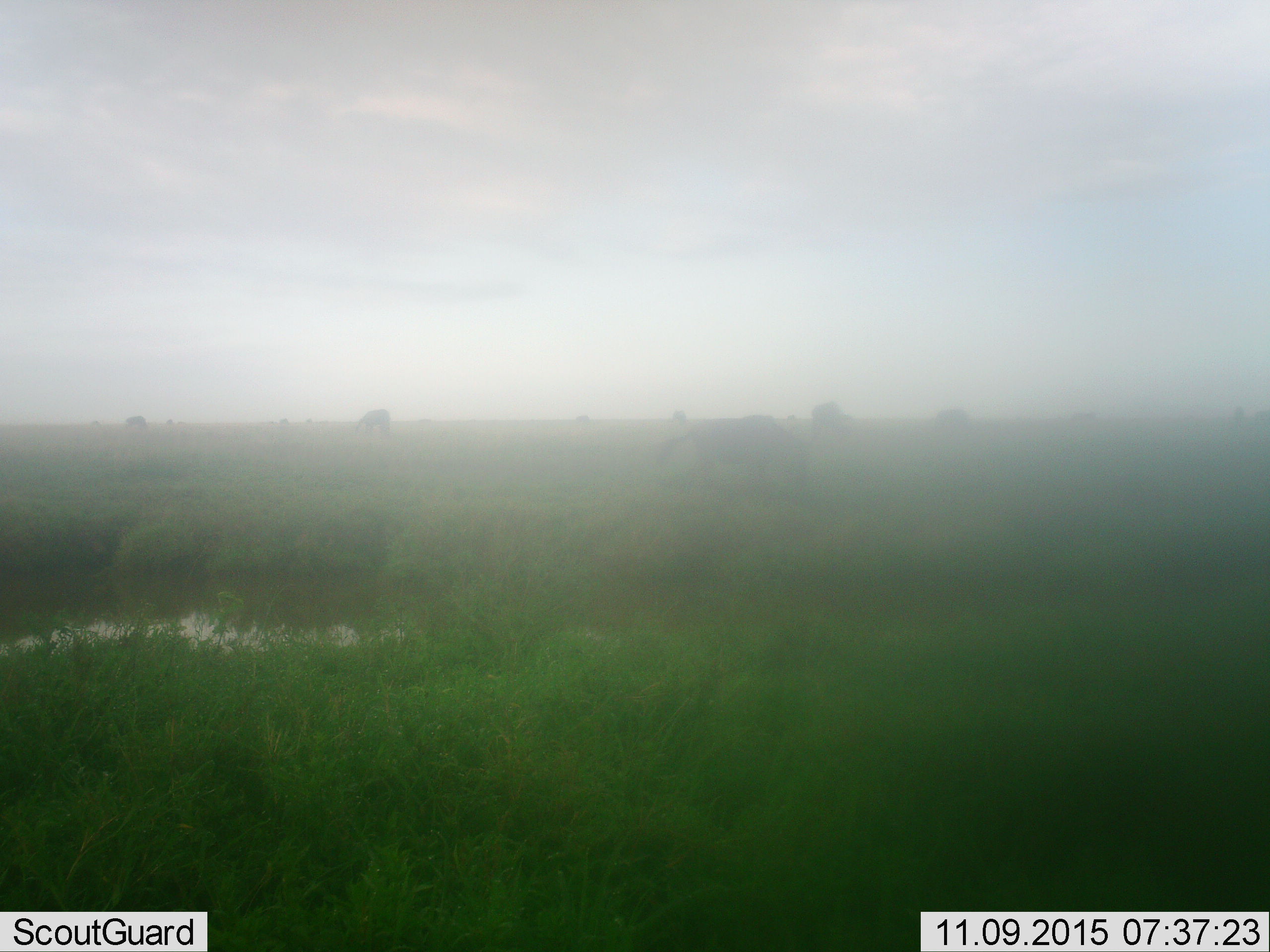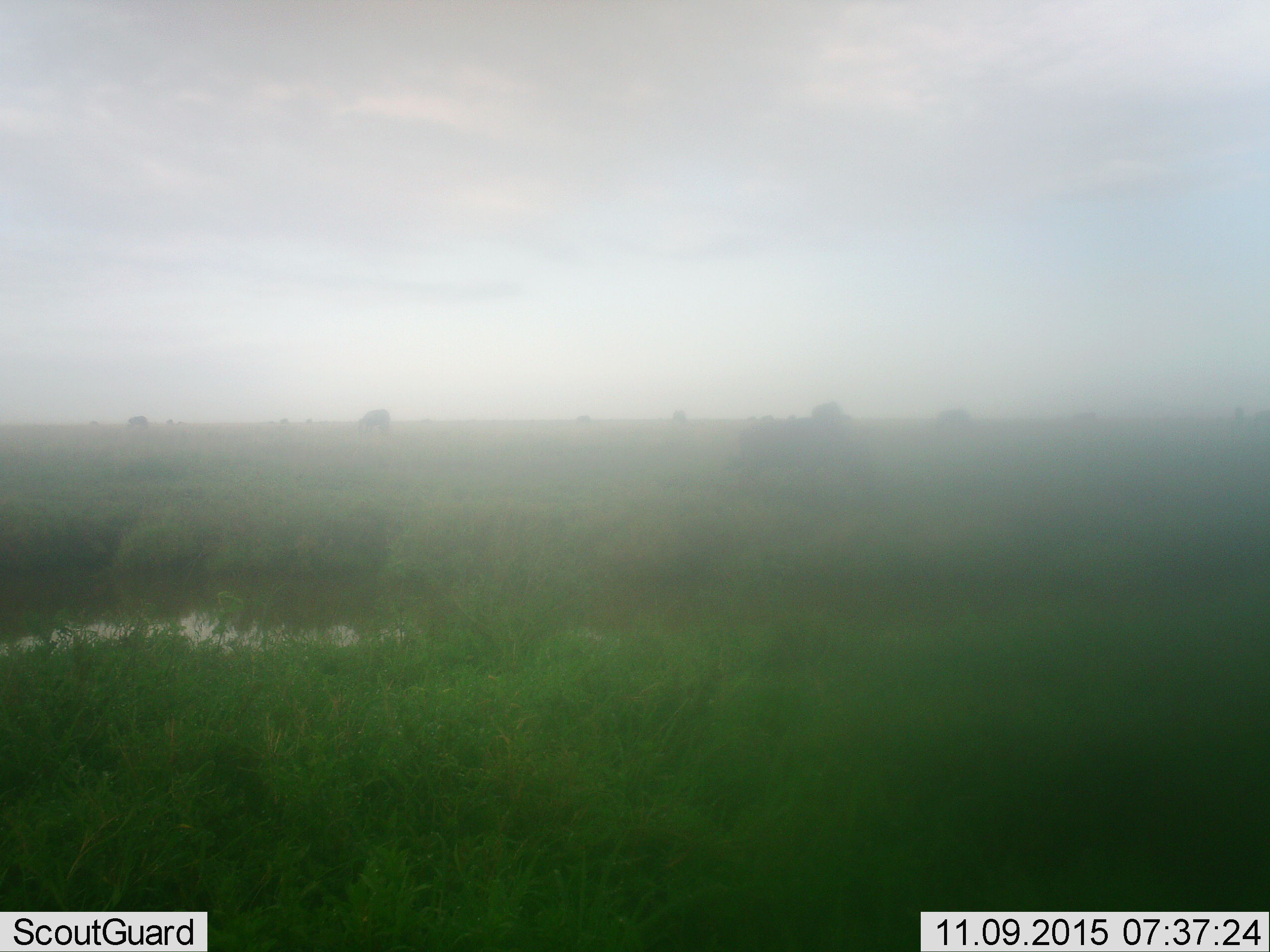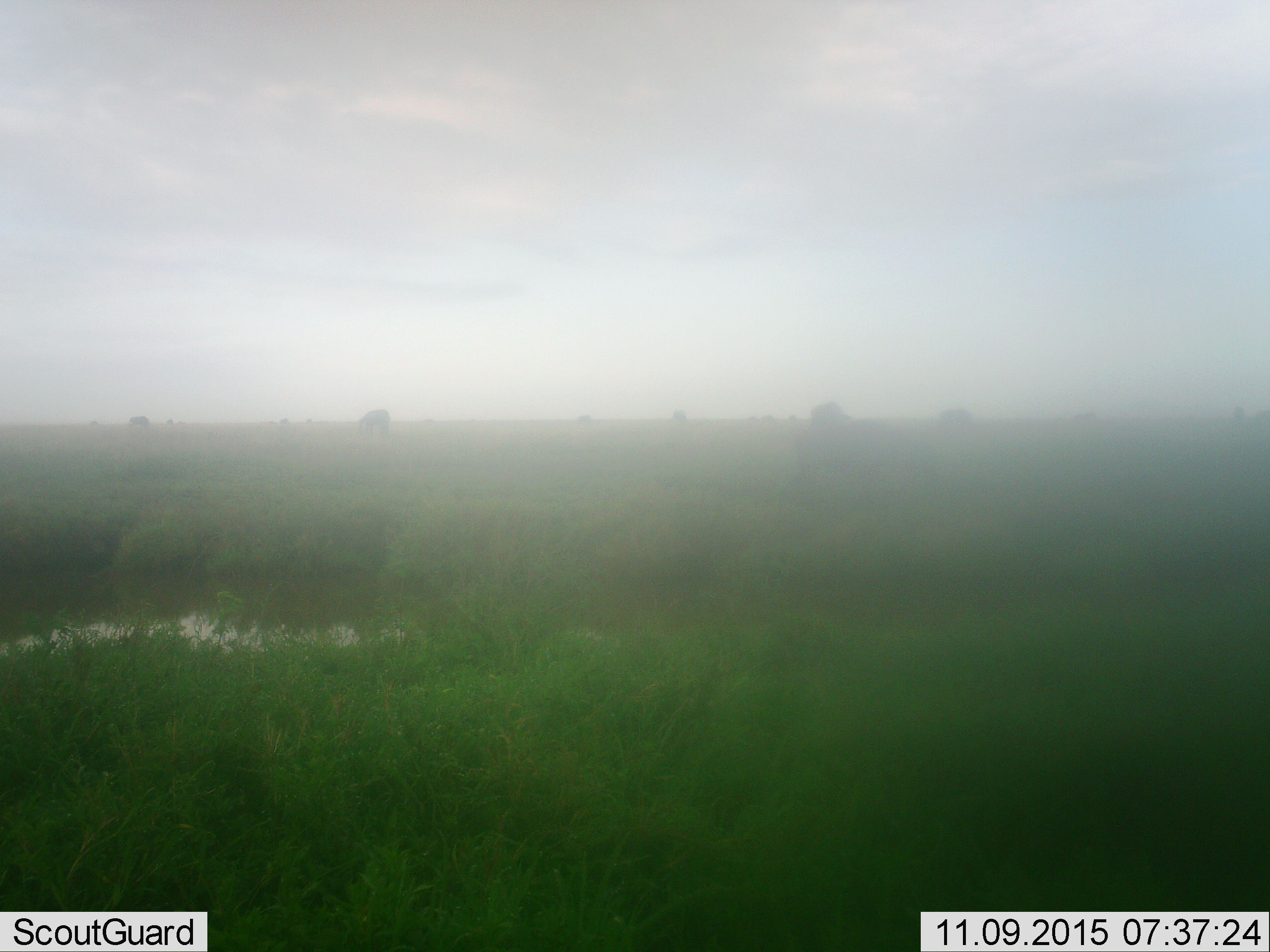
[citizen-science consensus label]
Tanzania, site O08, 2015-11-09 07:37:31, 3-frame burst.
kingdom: Animalia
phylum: Chordata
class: Mammalia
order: Artiodactyla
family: Bovidae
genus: Connochaetes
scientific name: Connochaetes taurinus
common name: blue wildebeest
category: wildebeest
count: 7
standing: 33%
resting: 0%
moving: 100%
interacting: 0%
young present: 0%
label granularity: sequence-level